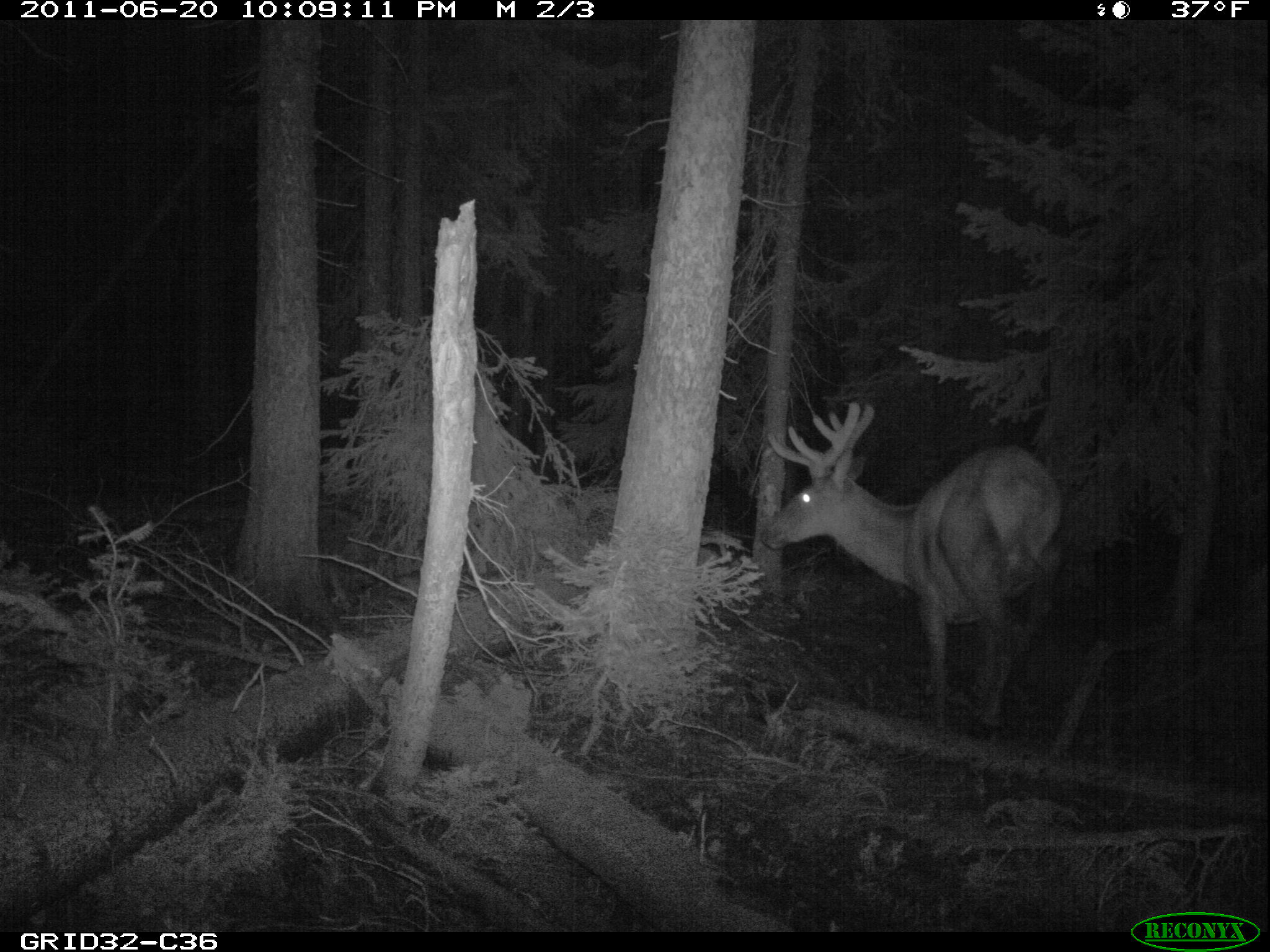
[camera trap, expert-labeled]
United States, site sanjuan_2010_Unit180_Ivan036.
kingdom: Animalia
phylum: Chordata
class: Mammalia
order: Artiodactyla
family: Cervidae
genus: Cervus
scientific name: Cervus elaphus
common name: red deer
Cervus elaphus (red deer).